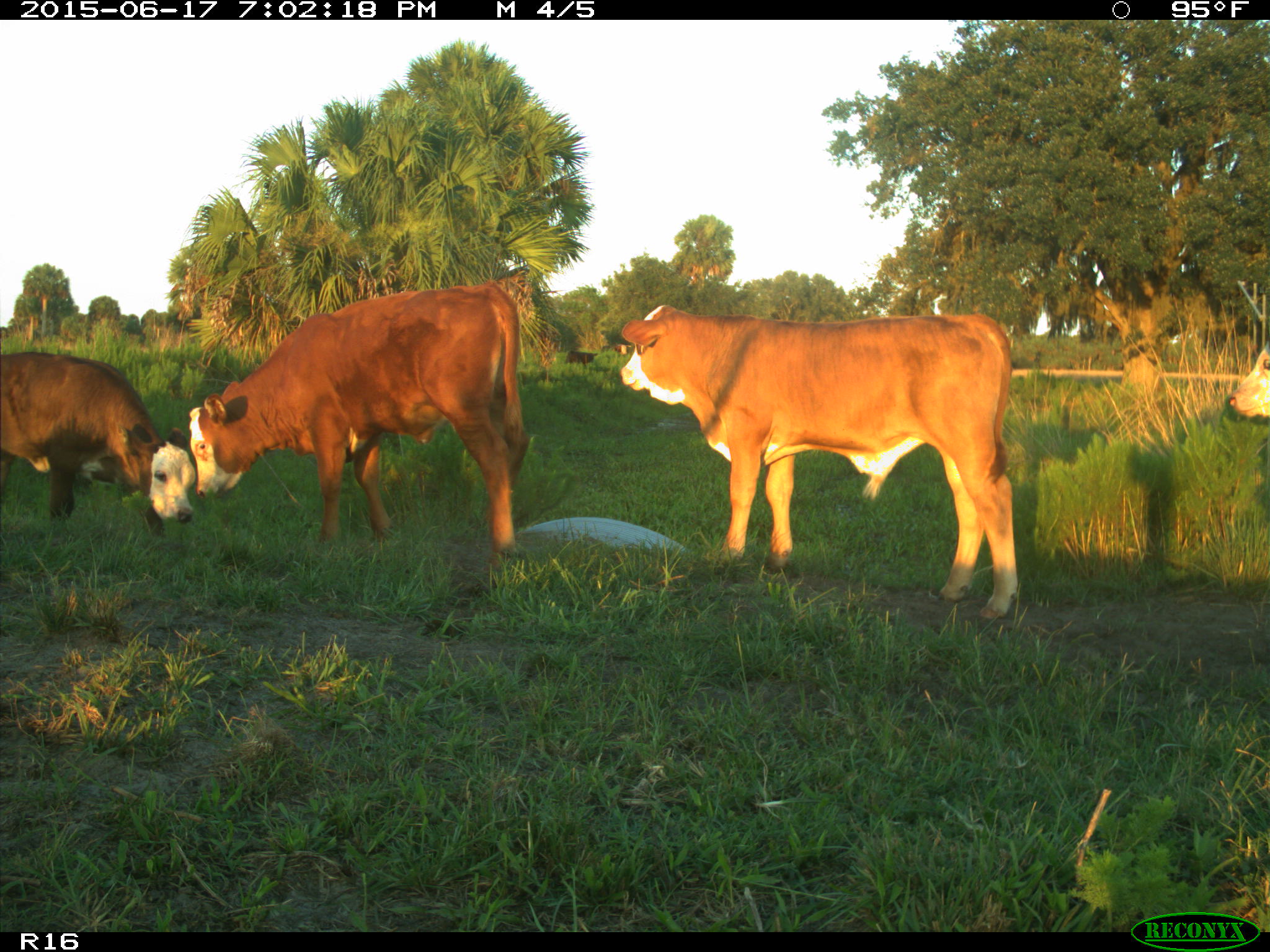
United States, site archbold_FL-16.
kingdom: Animalia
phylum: Chordata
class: Mammalia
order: Artiodactyla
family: Bovidae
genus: Bos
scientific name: Bos taurus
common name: domestic cow